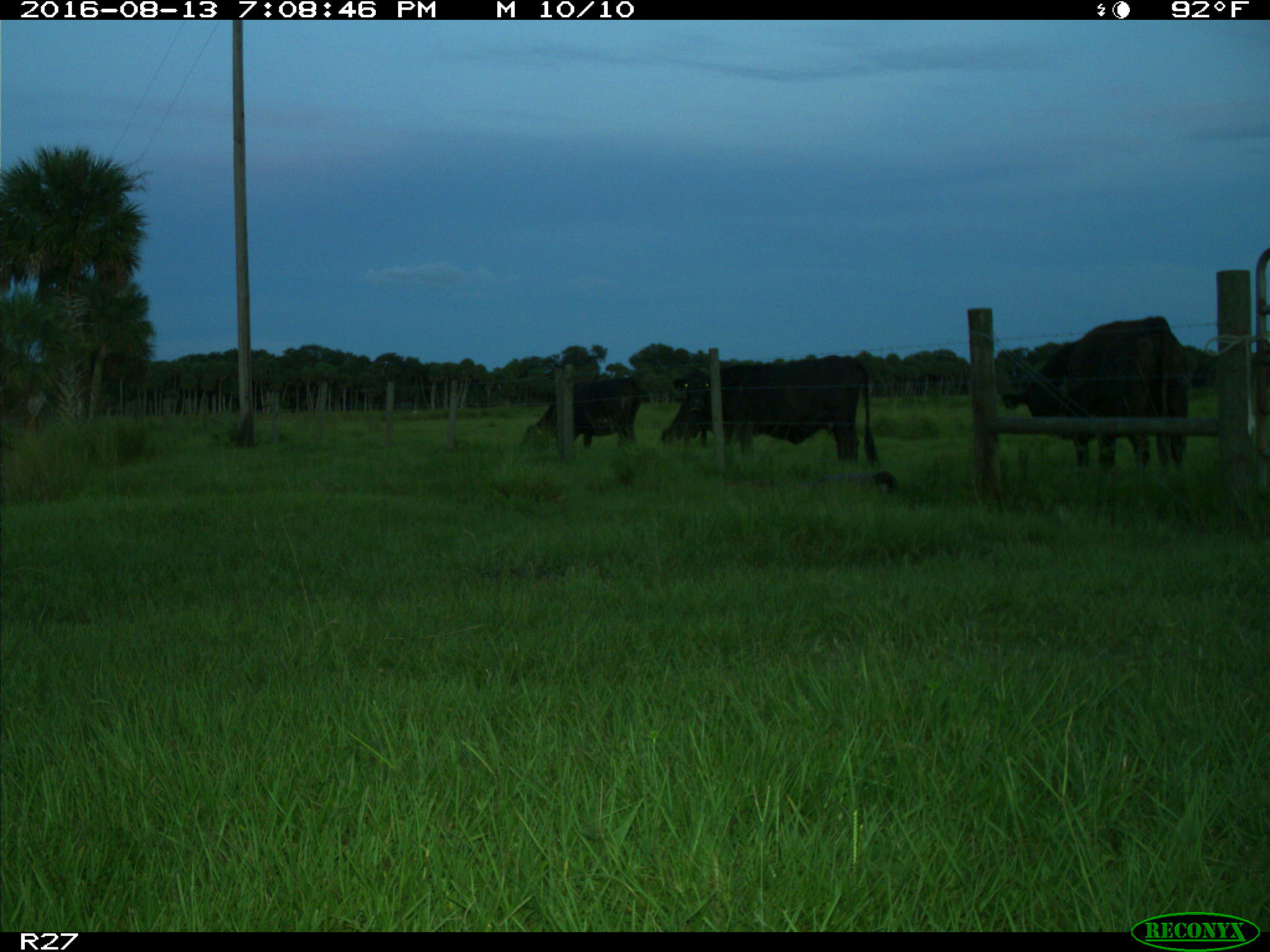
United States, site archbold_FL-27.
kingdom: Animalia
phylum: Chordata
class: Mammalia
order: Artiodactyla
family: Bovidae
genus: Bos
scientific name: Bos taurus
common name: domestic cow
Bos taurus (domestic cow).